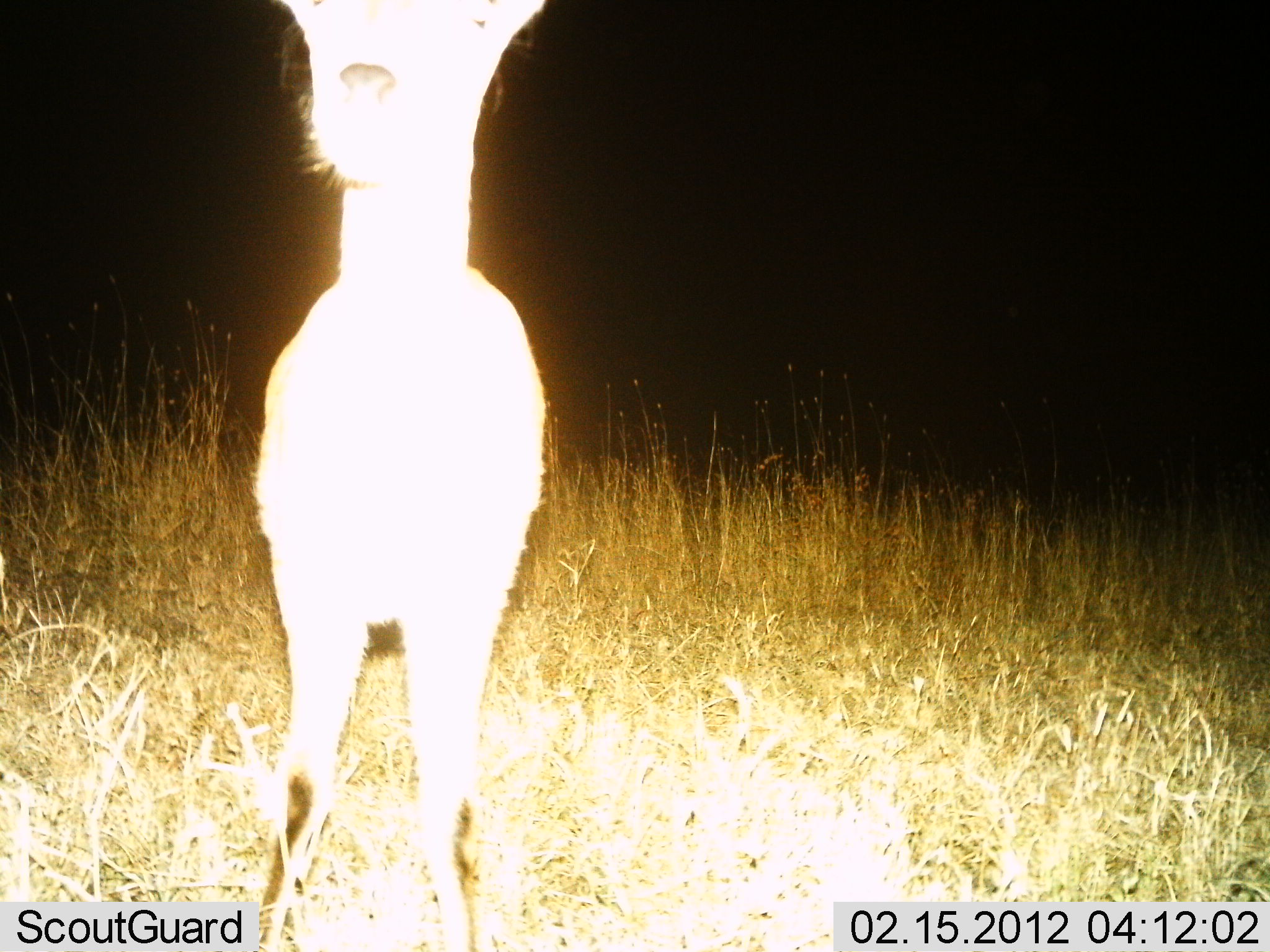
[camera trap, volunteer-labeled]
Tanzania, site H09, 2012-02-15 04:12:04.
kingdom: Animalia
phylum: Chordata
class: Mammalia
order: Artiodactyla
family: Bovidae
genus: Madoqua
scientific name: Madoqua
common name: dikdik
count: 1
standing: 89%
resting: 0%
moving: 11%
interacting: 0%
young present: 0%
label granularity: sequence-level